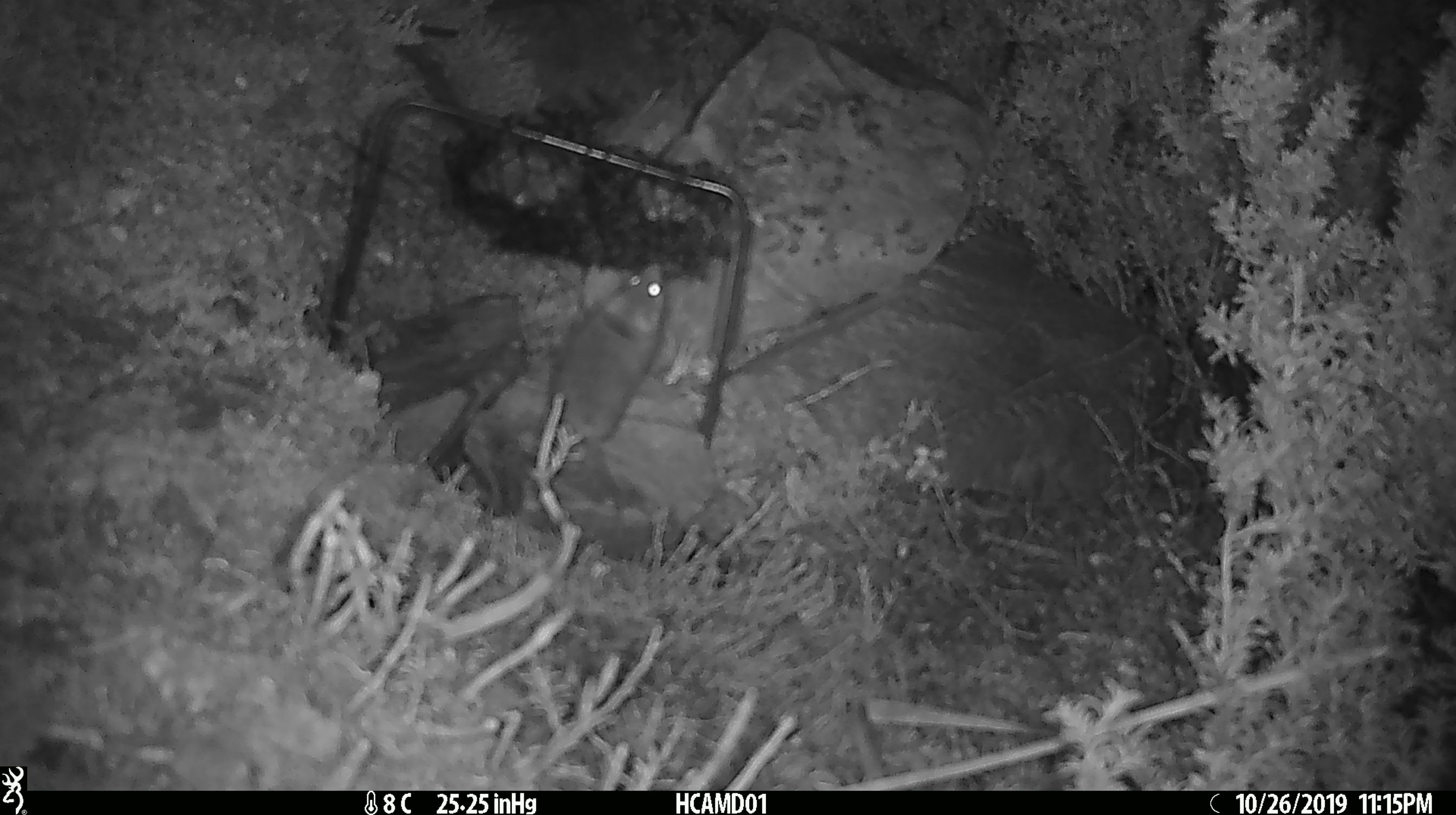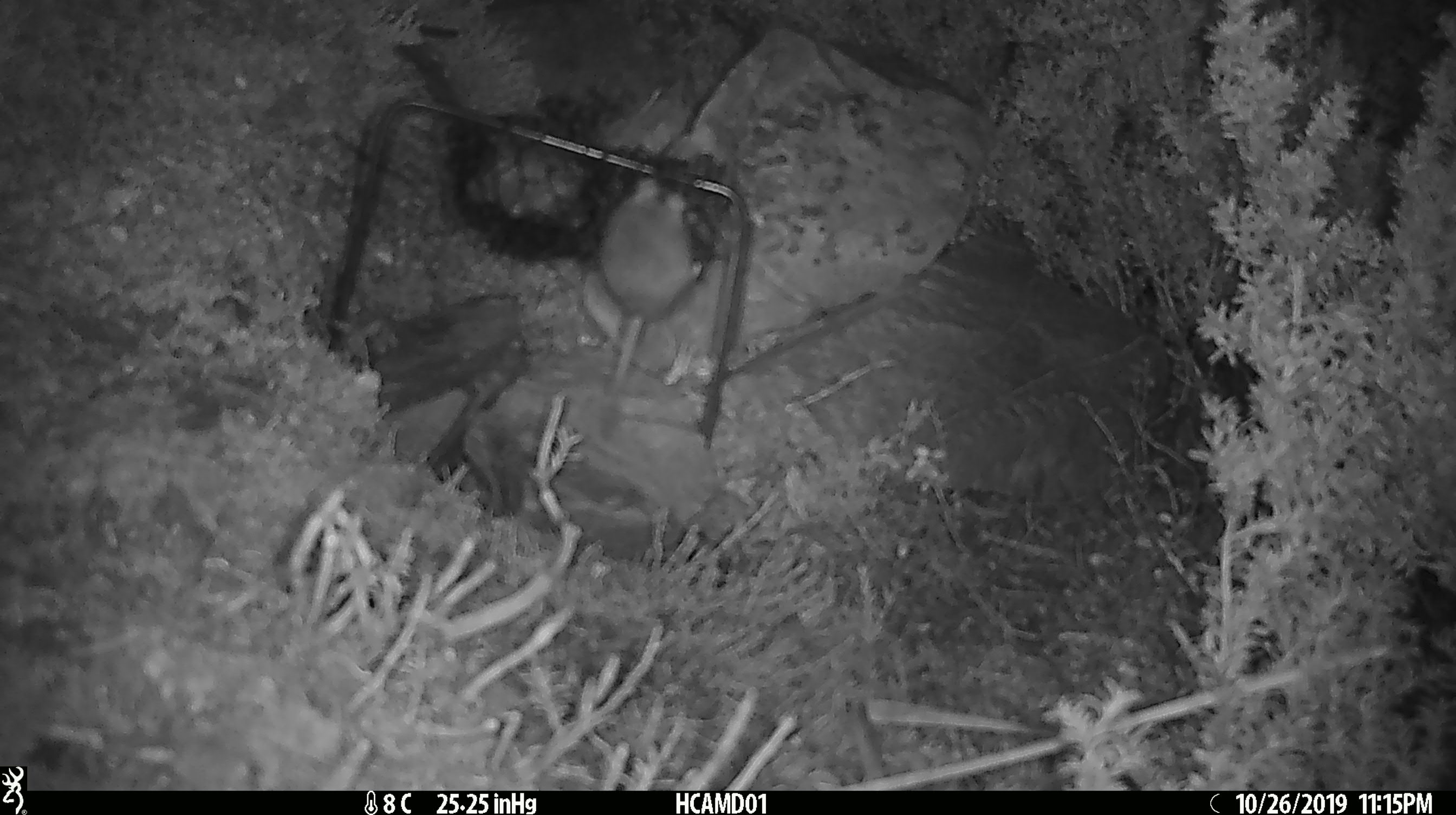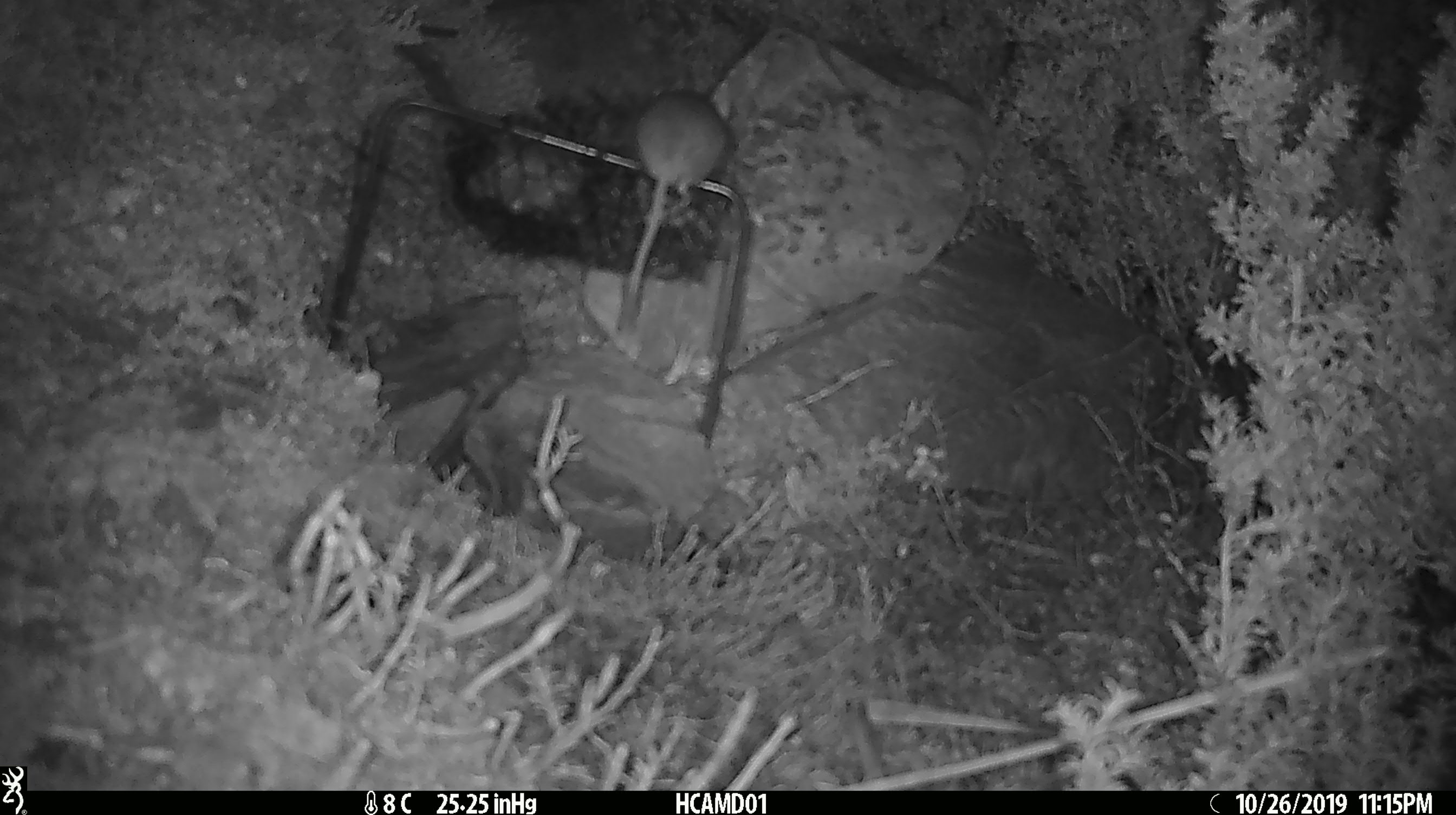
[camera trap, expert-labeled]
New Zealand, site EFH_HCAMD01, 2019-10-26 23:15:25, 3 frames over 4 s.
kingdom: Animalia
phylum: Chordata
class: Mammalia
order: Rodentia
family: Muridae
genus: Mus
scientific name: Mus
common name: mouse